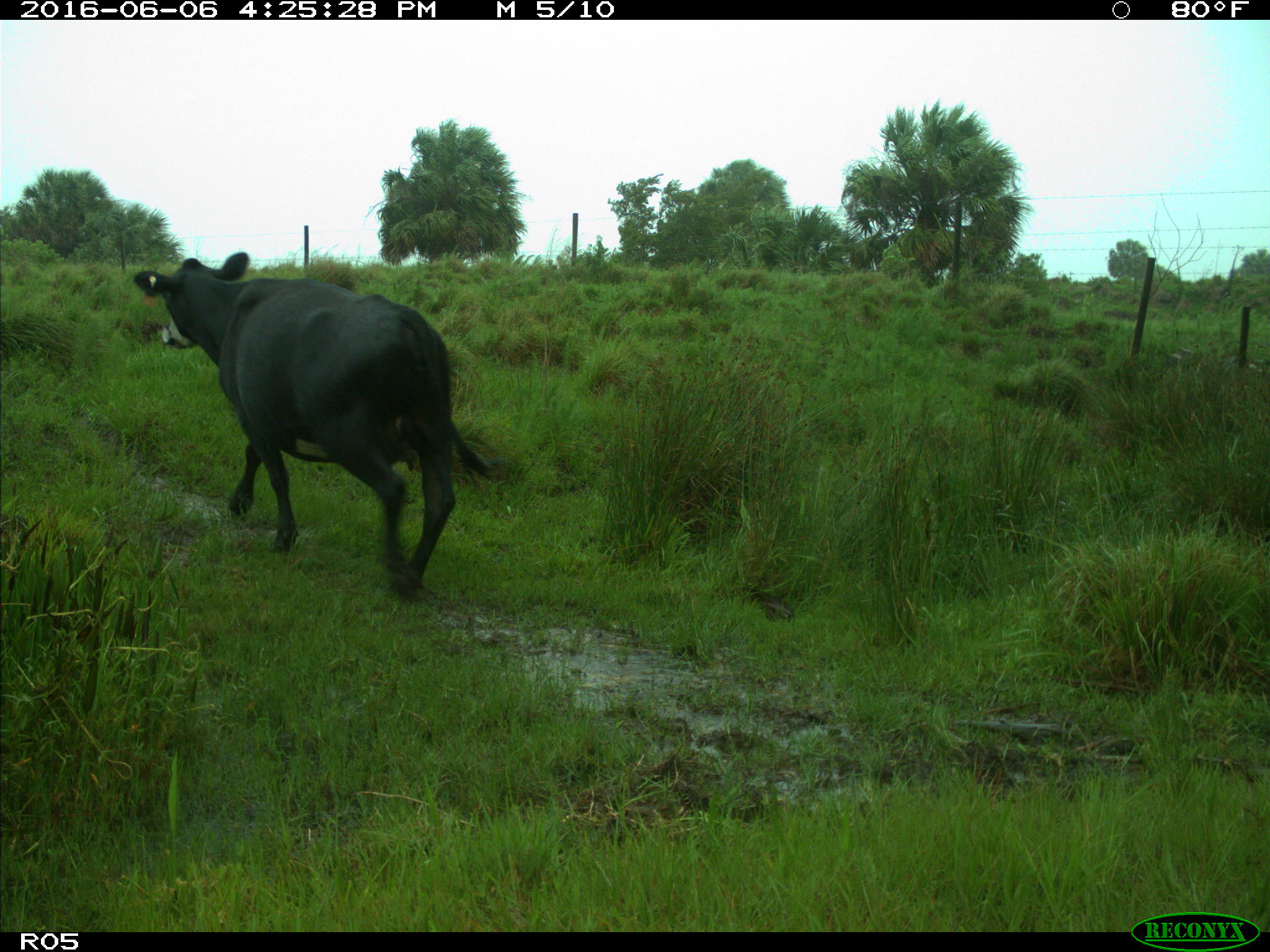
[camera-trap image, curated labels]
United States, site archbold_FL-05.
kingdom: Animalia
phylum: Chordata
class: Mammalia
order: Artiodactyla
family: Bovidae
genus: Bos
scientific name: Bos taurus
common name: domestic cow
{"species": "Bos taurus (domestic cow)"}